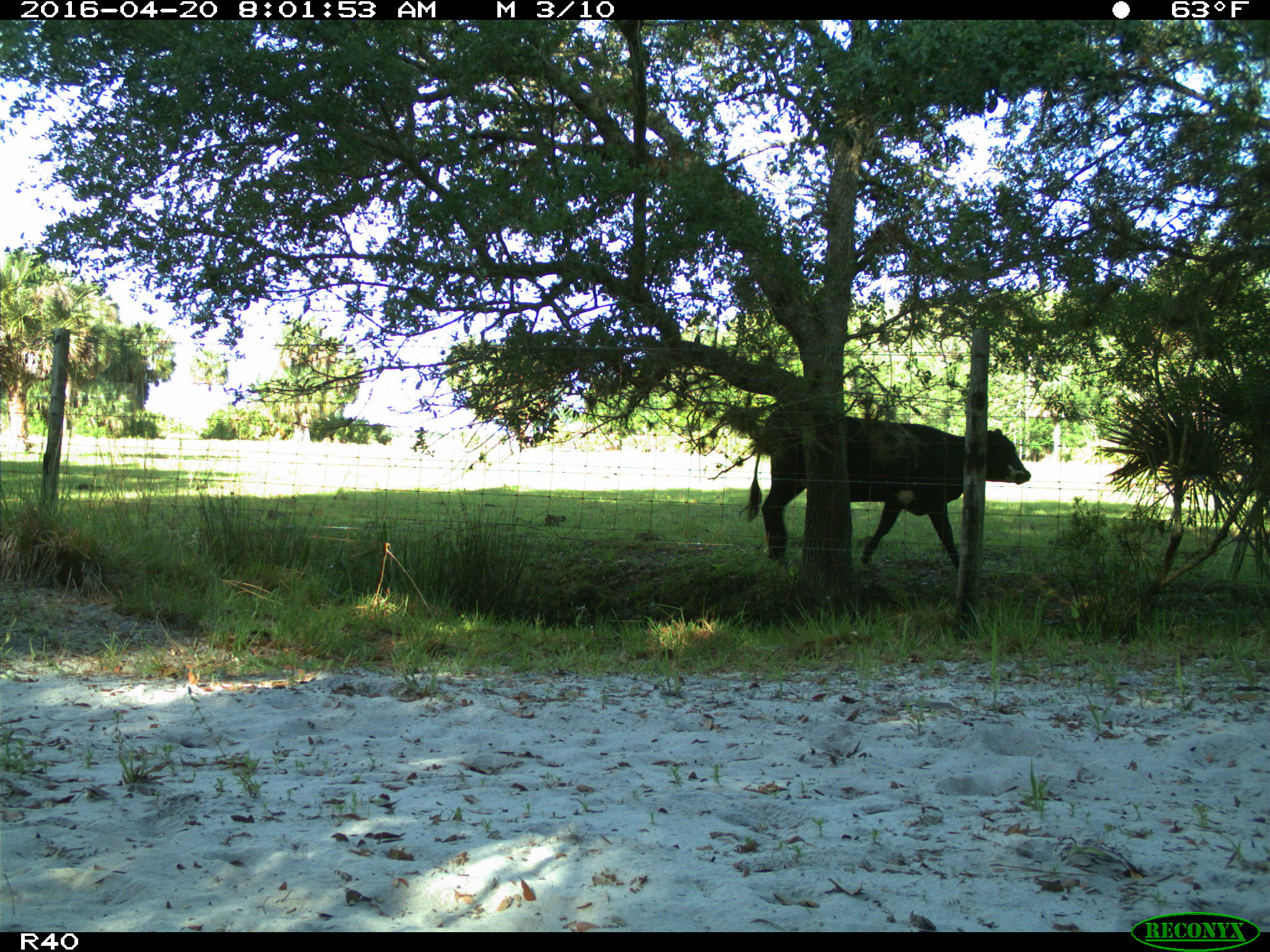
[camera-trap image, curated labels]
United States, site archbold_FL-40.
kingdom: Animalia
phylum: Chordata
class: Mammalia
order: Artiodactyla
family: Bovidae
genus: Bos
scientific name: Bos taurus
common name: domestic cow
Bos taurus (domestic cow).